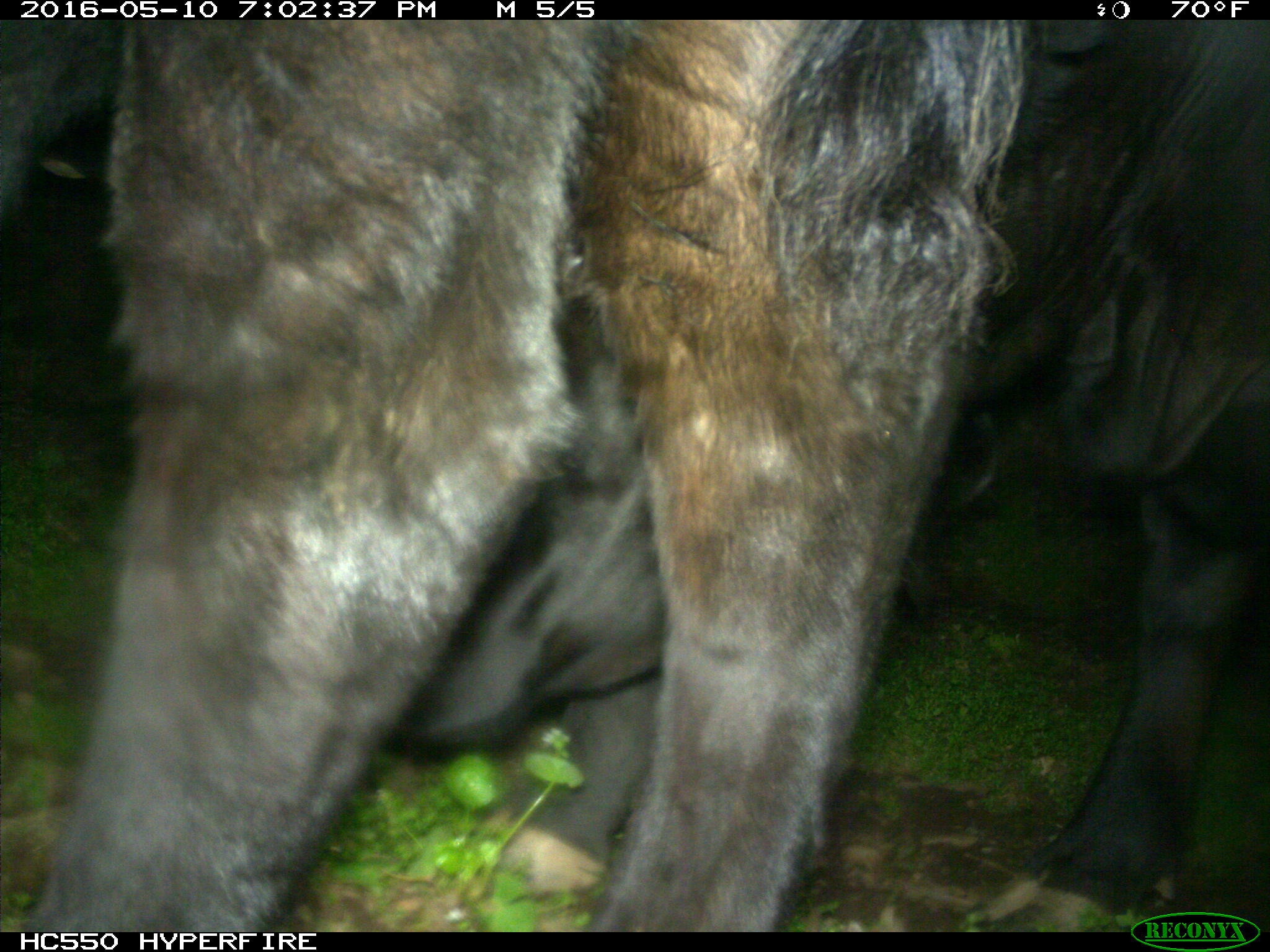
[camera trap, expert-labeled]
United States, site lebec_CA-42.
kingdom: Animalia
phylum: Chordata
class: Mammalia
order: Artiodactyla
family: Bovidae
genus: Bos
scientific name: Bos taurus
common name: domestic cow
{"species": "Bos taurus (domestic cow)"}